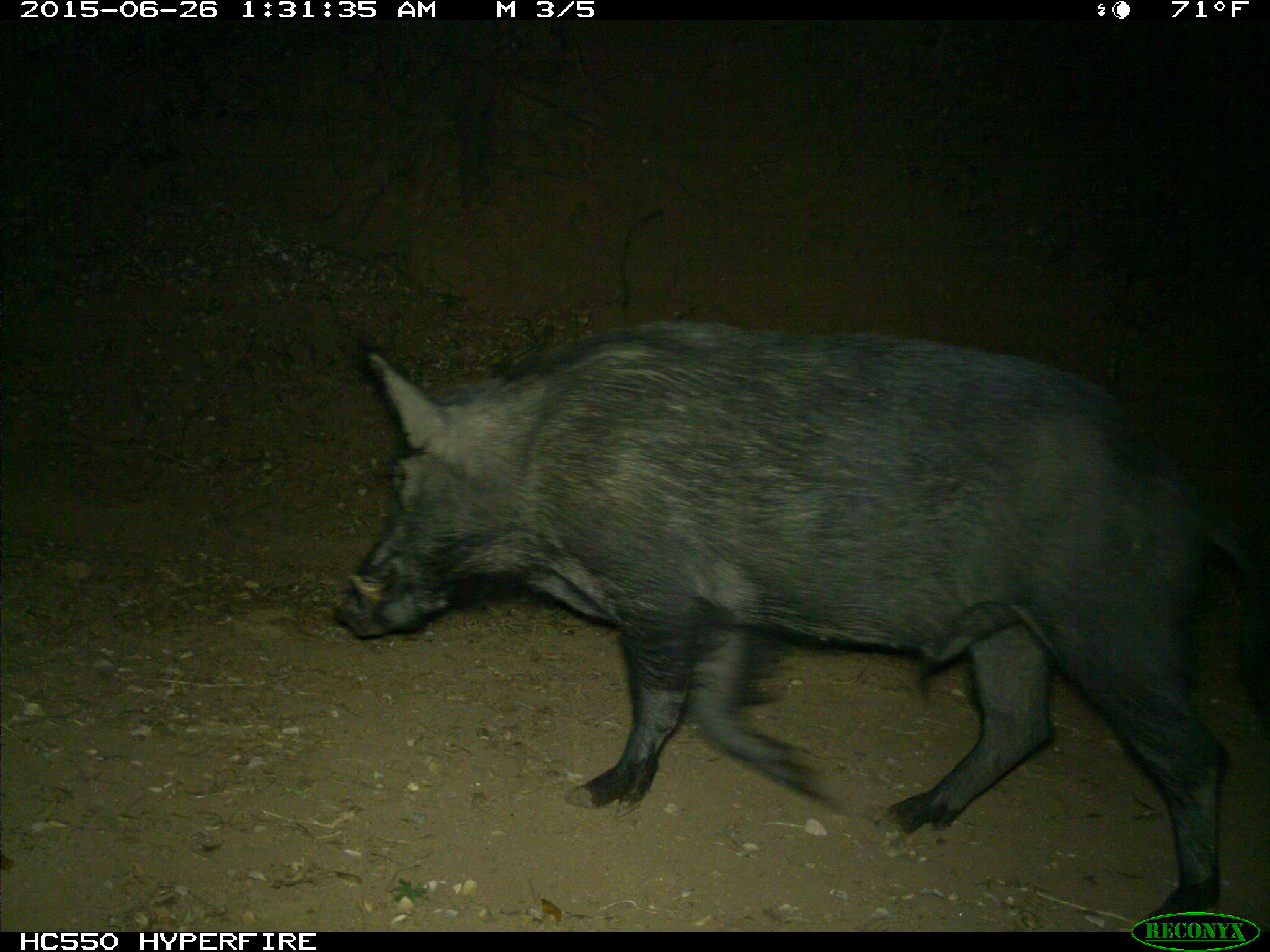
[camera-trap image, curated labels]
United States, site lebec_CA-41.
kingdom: Animalia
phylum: Chordata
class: Mammalia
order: Artiodactyla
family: Suidae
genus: Sus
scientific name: Sus scrofa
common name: wild boar